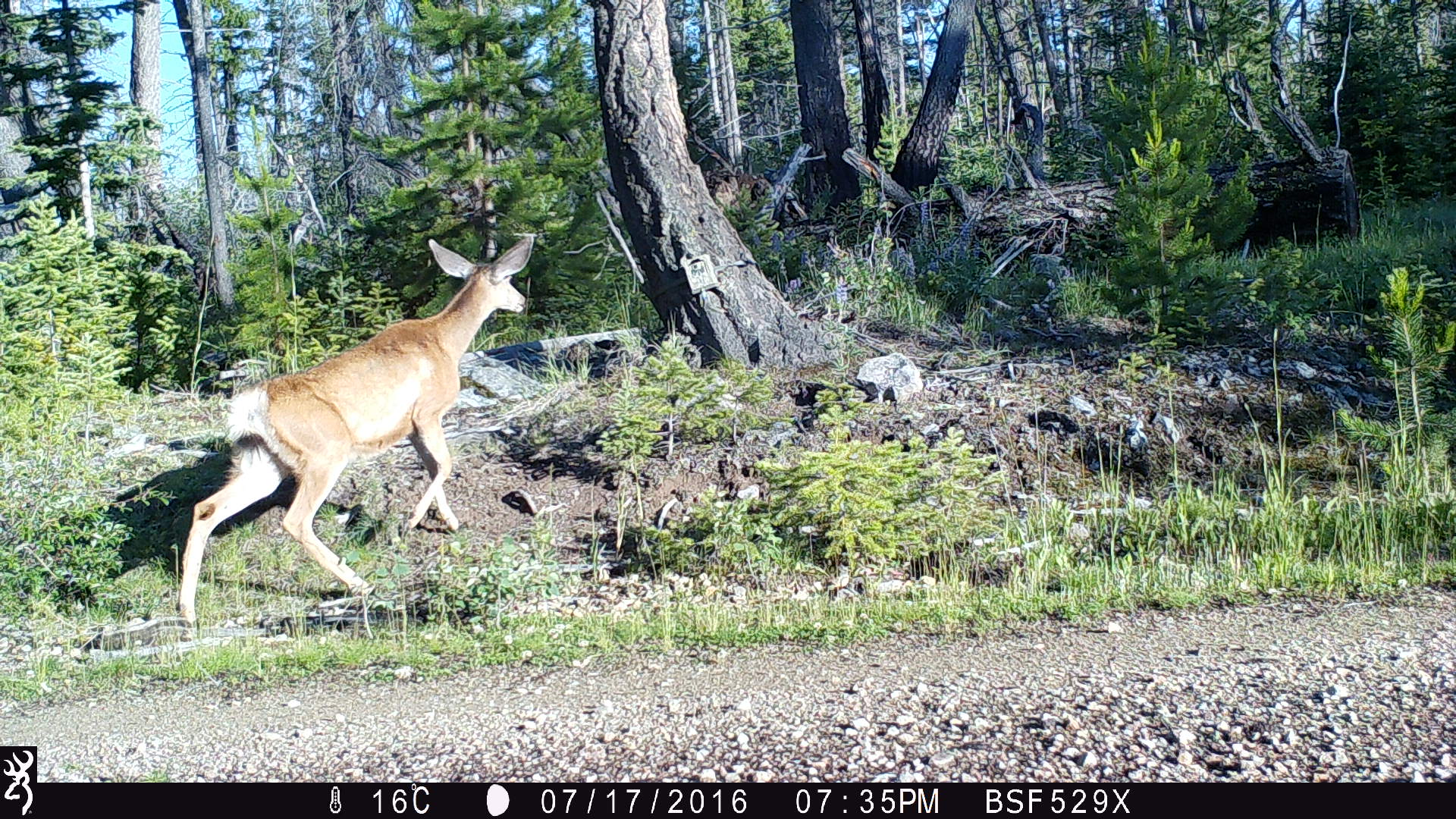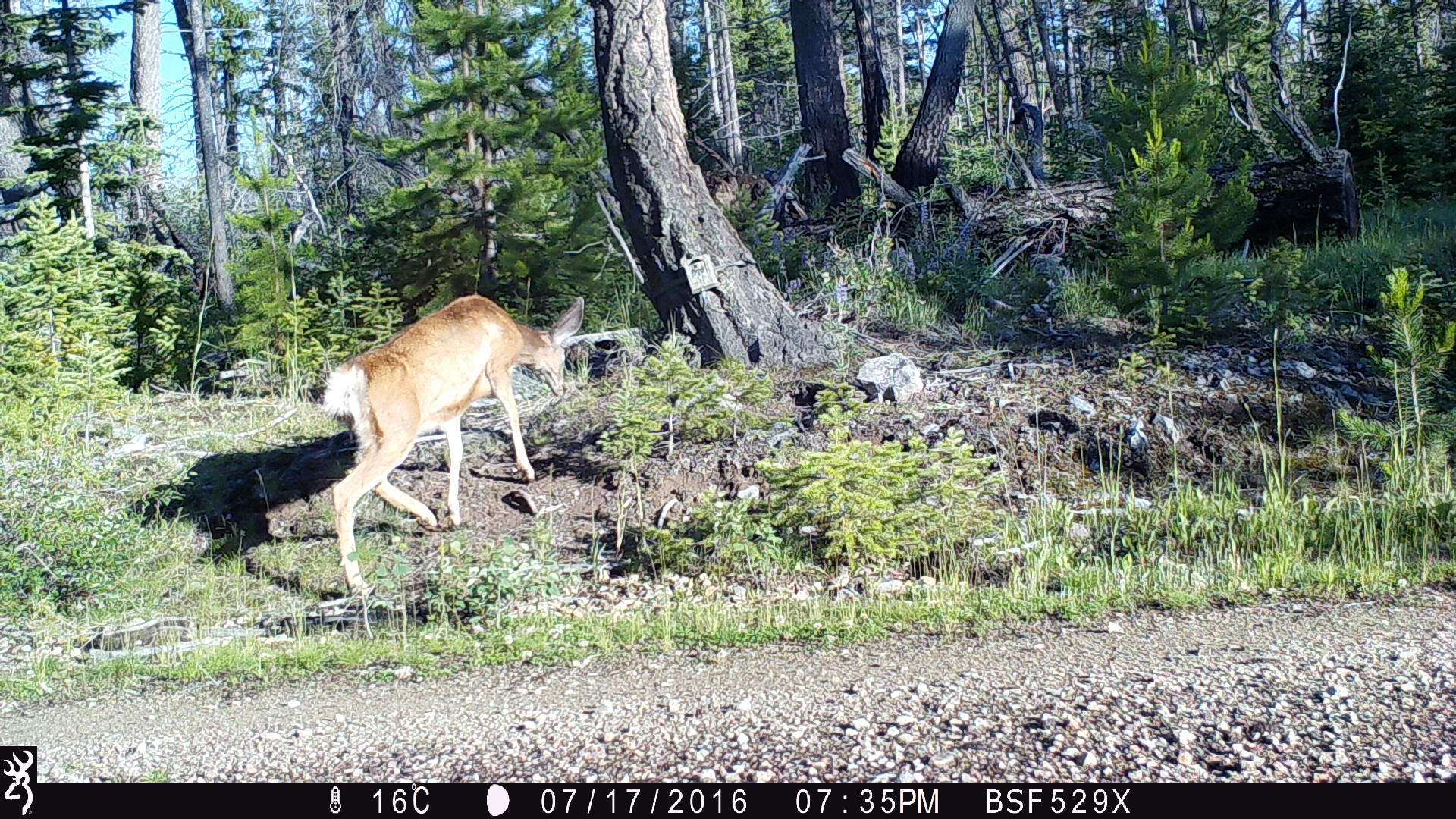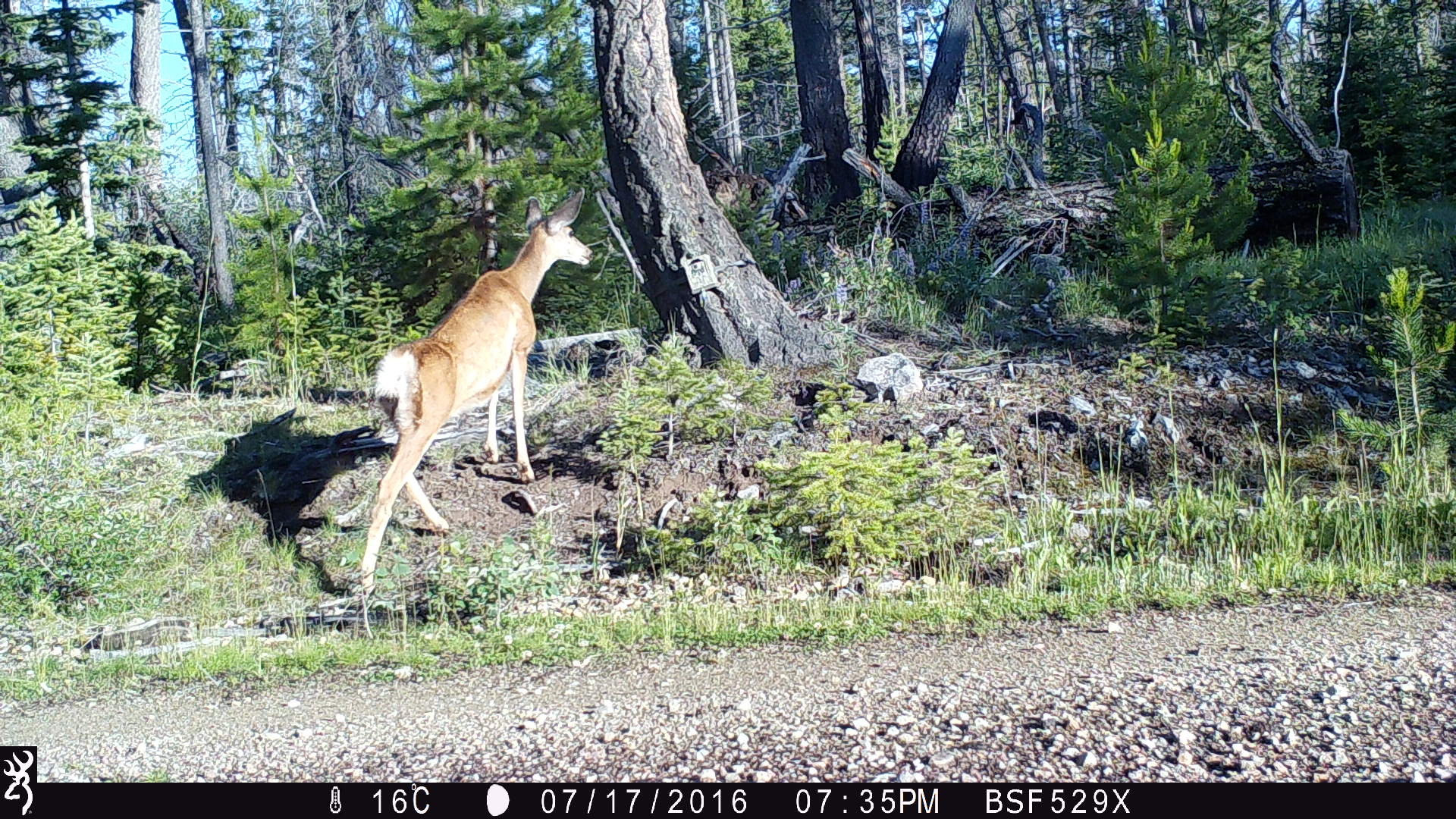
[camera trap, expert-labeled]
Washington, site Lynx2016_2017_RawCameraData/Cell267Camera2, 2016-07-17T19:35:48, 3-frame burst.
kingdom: Animalia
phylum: Chordata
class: Mammalia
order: Artiodactyla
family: Cervidae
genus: Odocoileus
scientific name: Odocoileus hemionus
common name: mule deer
Odocoileus hemionus (mule deer). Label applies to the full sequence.